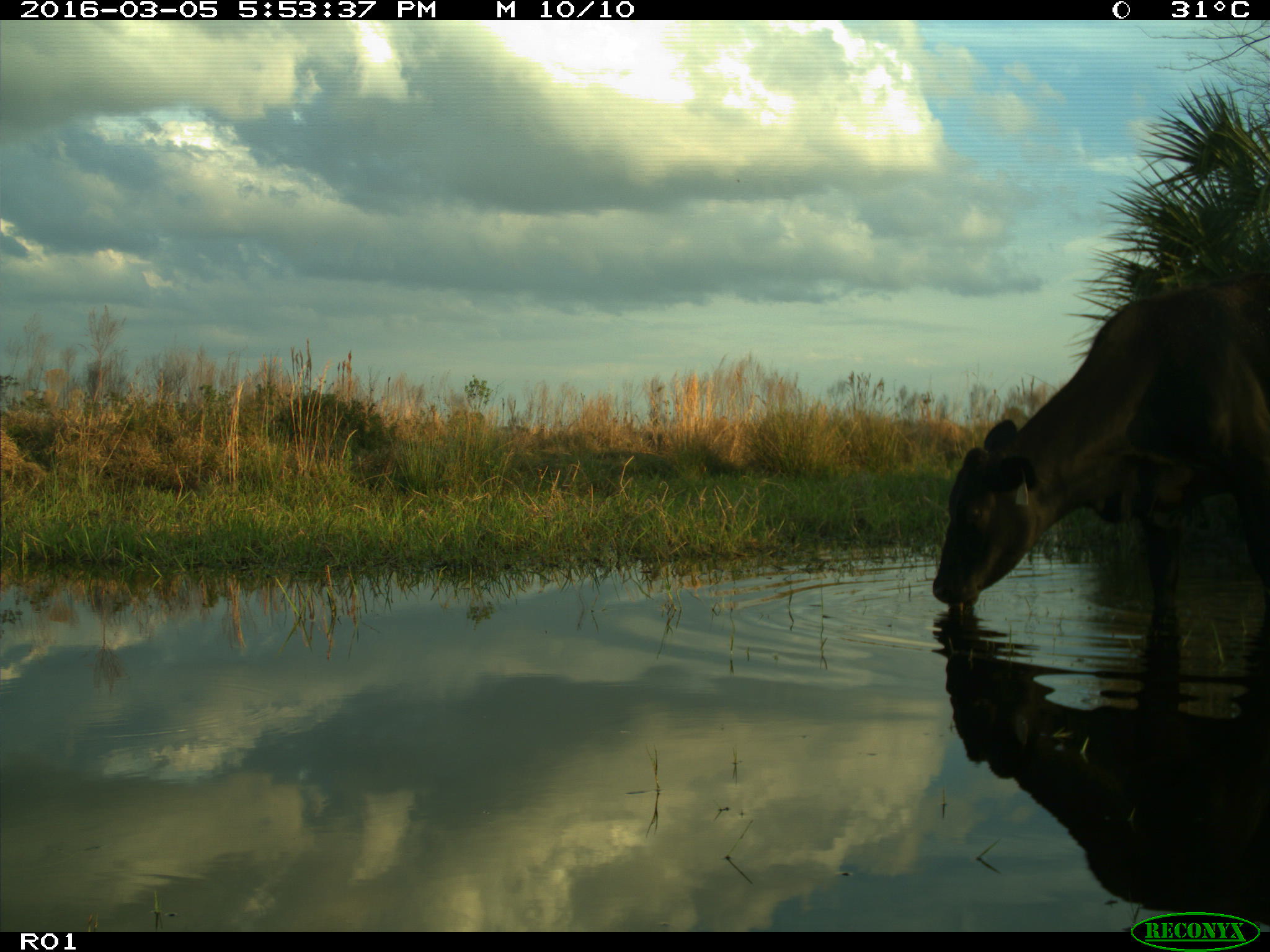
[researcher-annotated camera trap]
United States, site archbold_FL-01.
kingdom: Animalia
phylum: Chordata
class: Mammalia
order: Artiodactyla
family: Bovidae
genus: Bos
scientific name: Bos taurus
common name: domestic cow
Bos taurus (domestic cow).